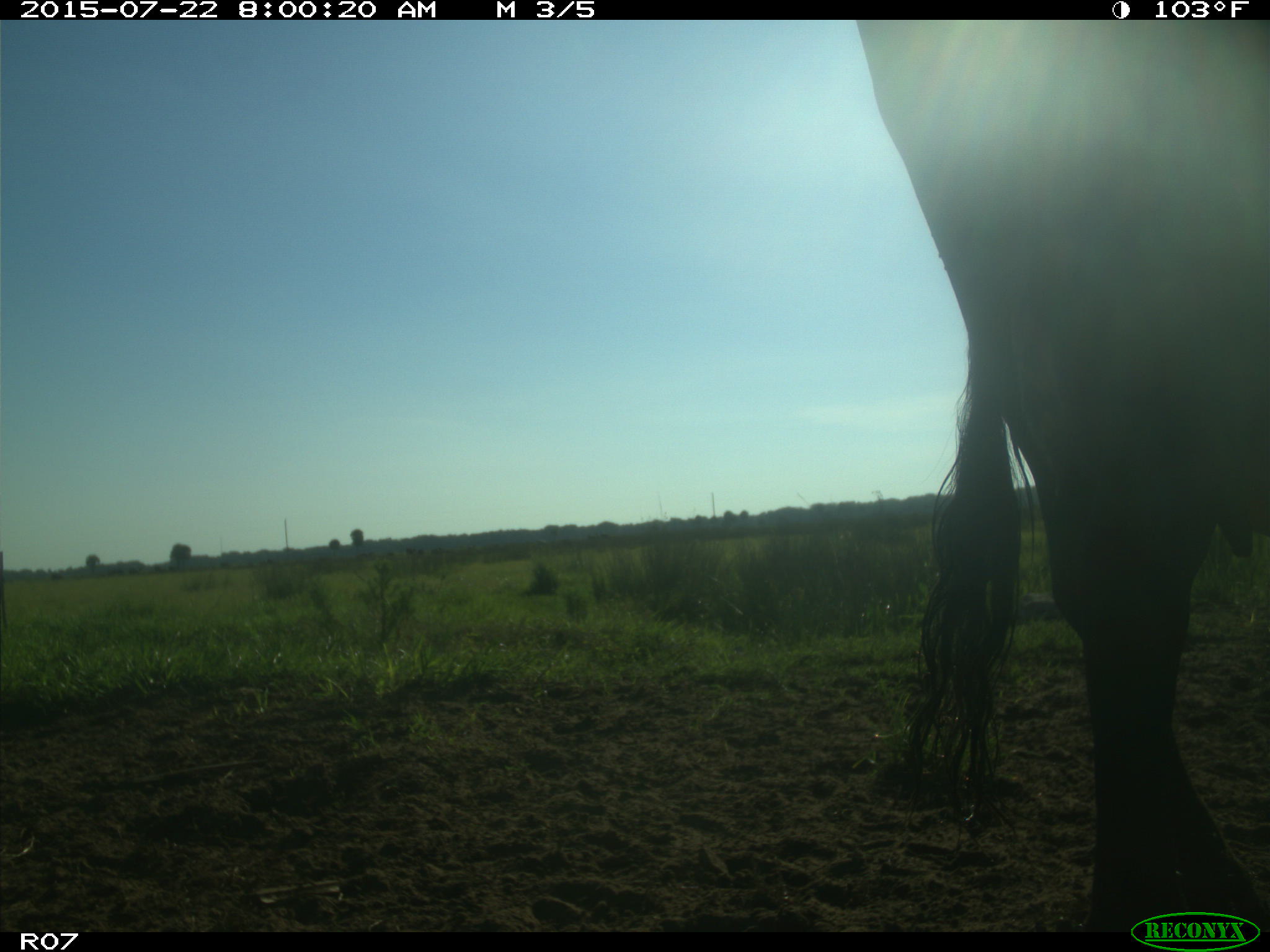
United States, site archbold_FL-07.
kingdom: Animalia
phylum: Chordata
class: Mammalia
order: Carnivora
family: Procyonidae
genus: Procyon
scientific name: Procyon lotor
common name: common raccoon